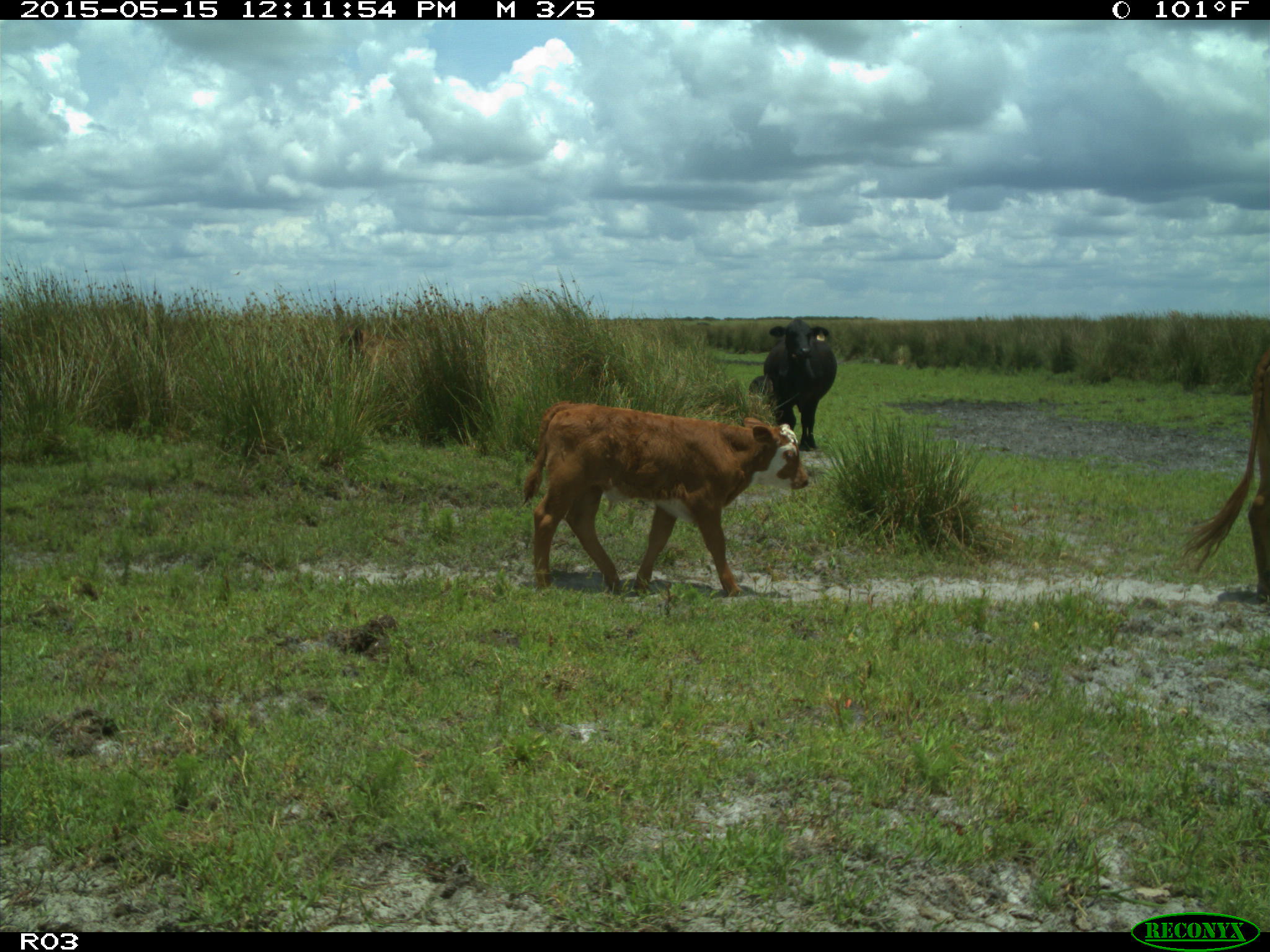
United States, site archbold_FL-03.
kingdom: Animalia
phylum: Chordata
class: Mammalia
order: Artiodactyla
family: Bovidae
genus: Bos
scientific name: Bos taurus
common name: domestic cow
Bos taurus (domestic cow).